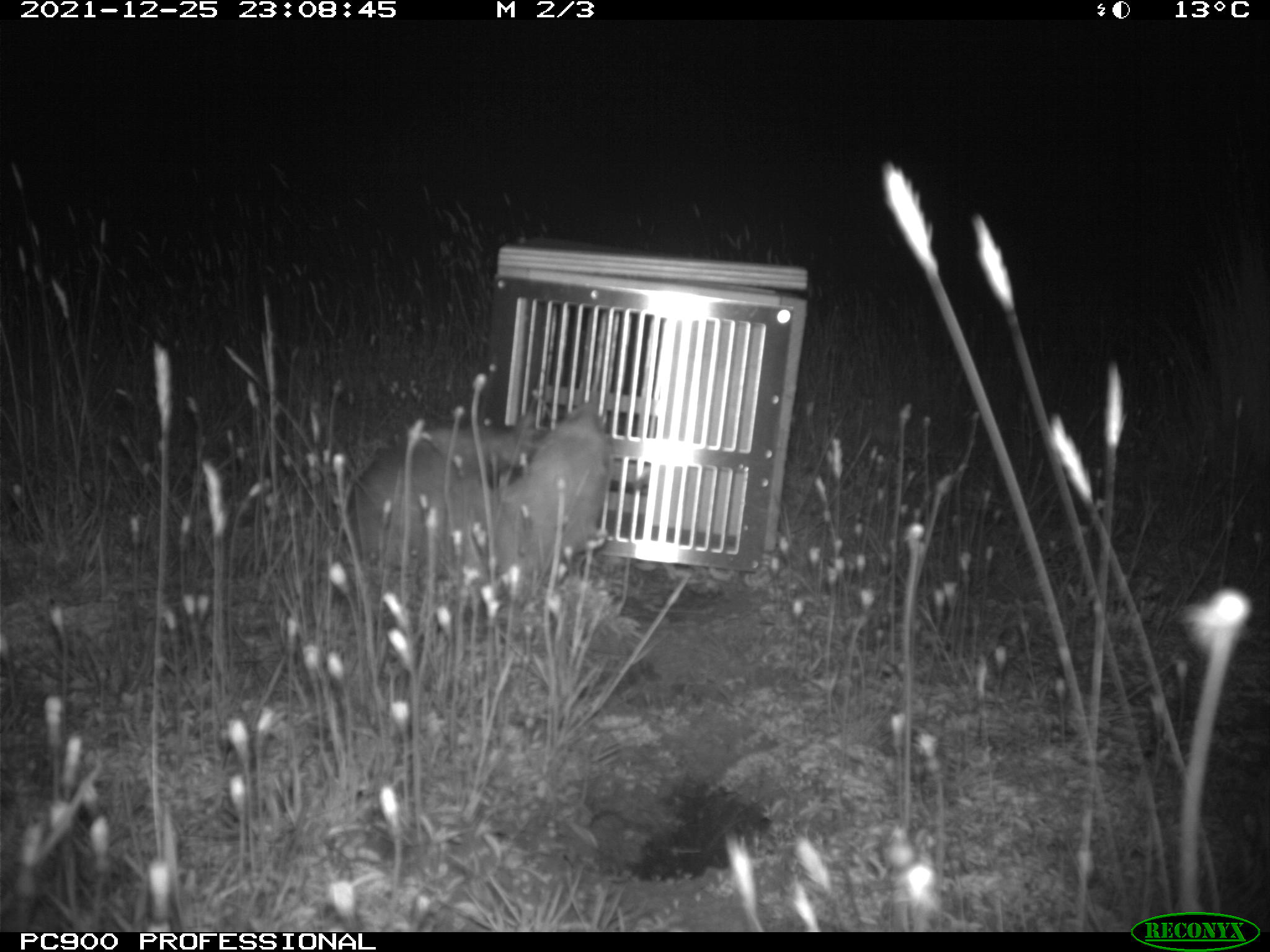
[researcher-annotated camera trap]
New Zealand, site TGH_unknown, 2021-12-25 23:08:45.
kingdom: Animalia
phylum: Chordata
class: Mammalia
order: Carnivora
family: Mustelidae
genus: Mustela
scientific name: Mustela furo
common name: ferret